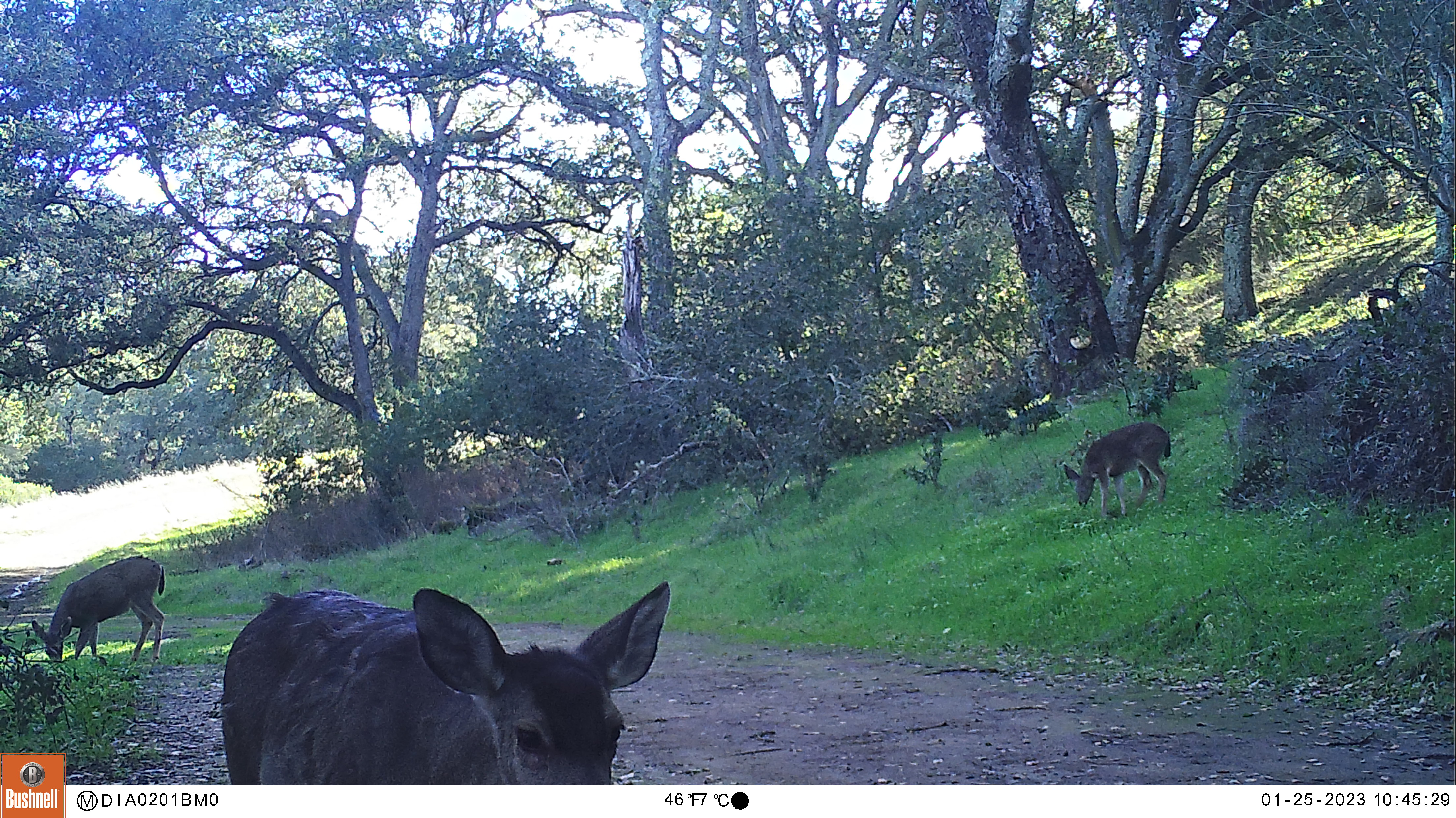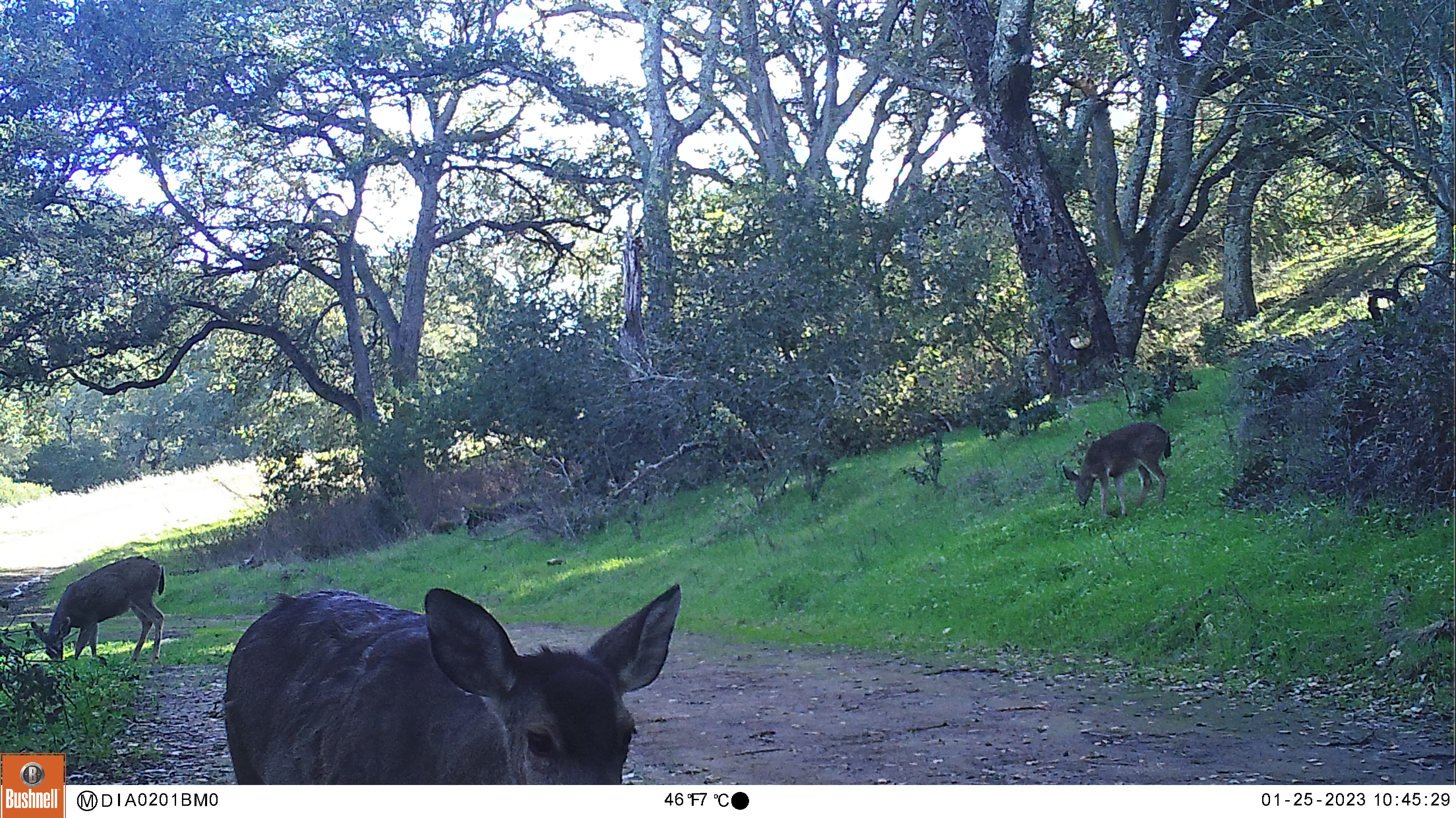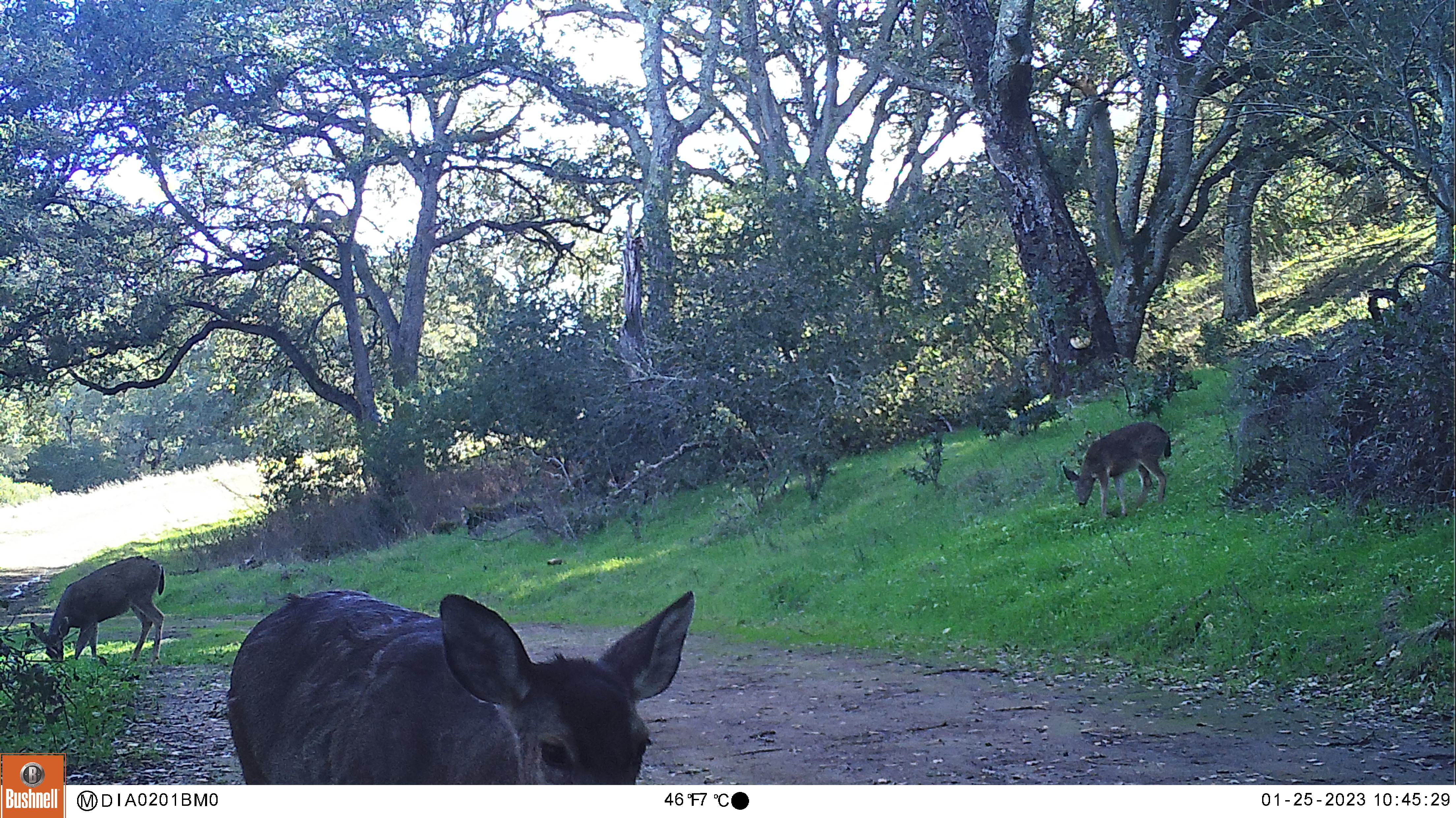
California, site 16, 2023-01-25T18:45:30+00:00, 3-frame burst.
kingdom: Animalia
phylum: Chordata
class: Mammalia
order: Artiodactyla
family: Cervidae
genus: Odocoileus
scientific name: Odocoileus hemionus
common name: mule deer